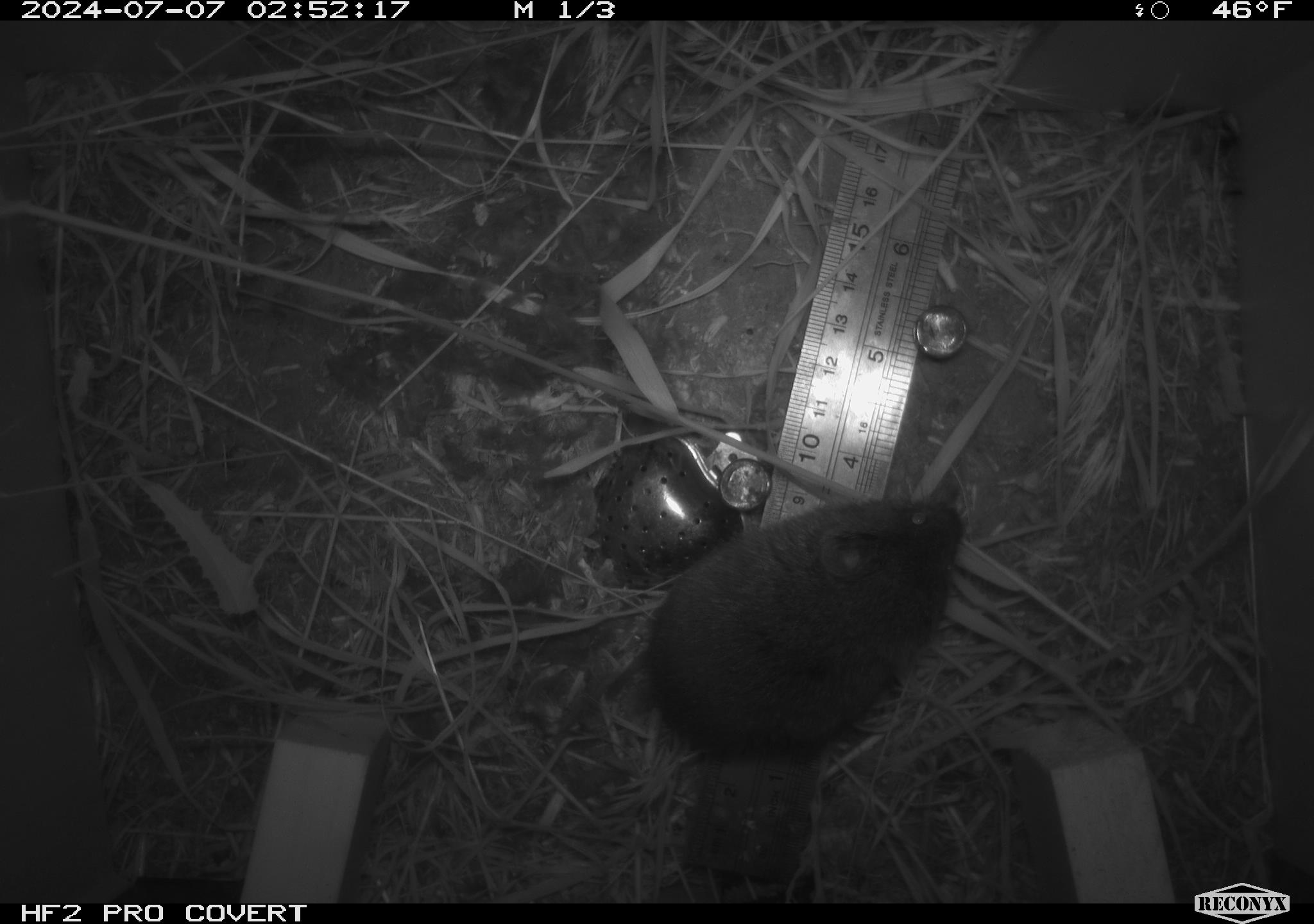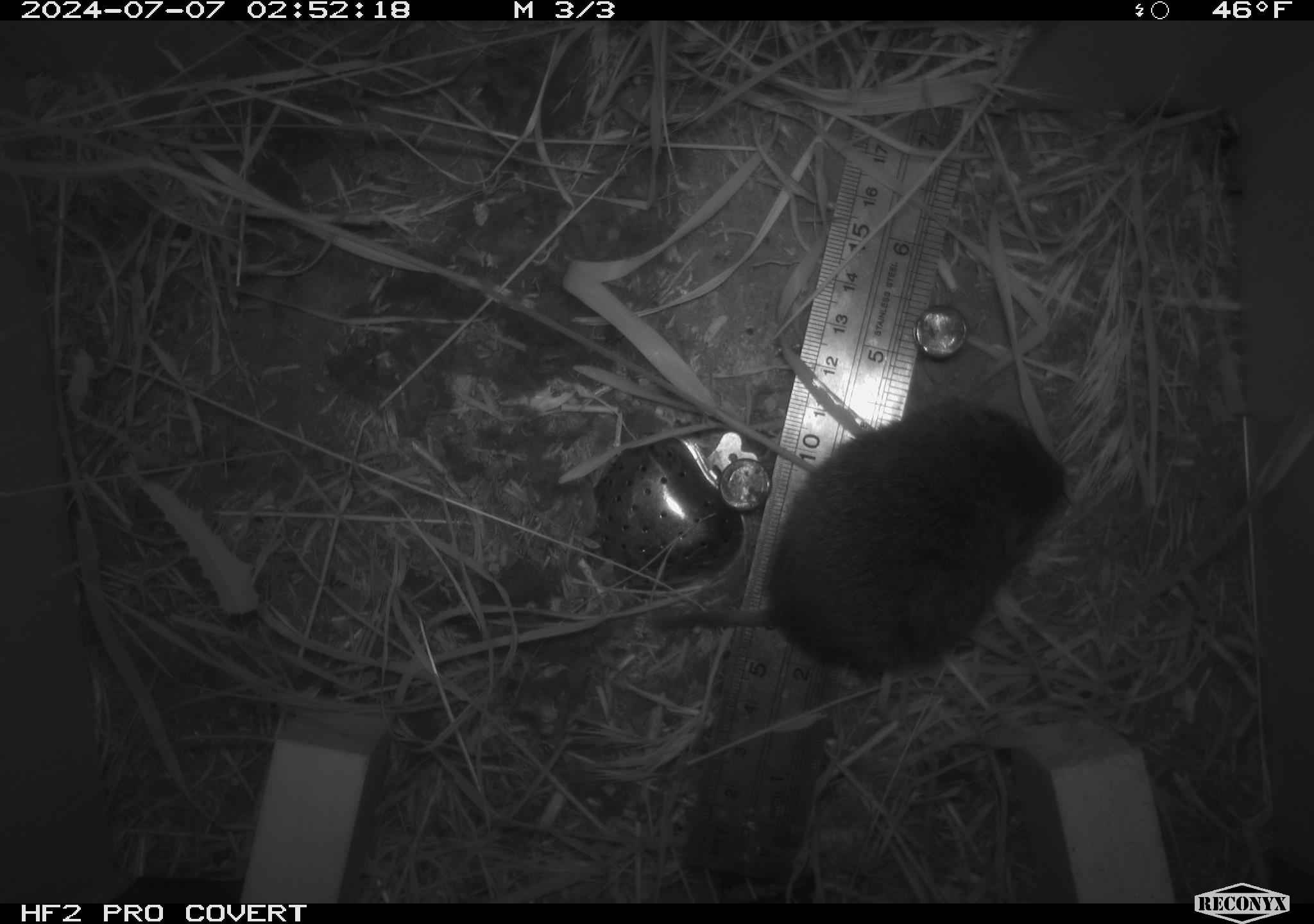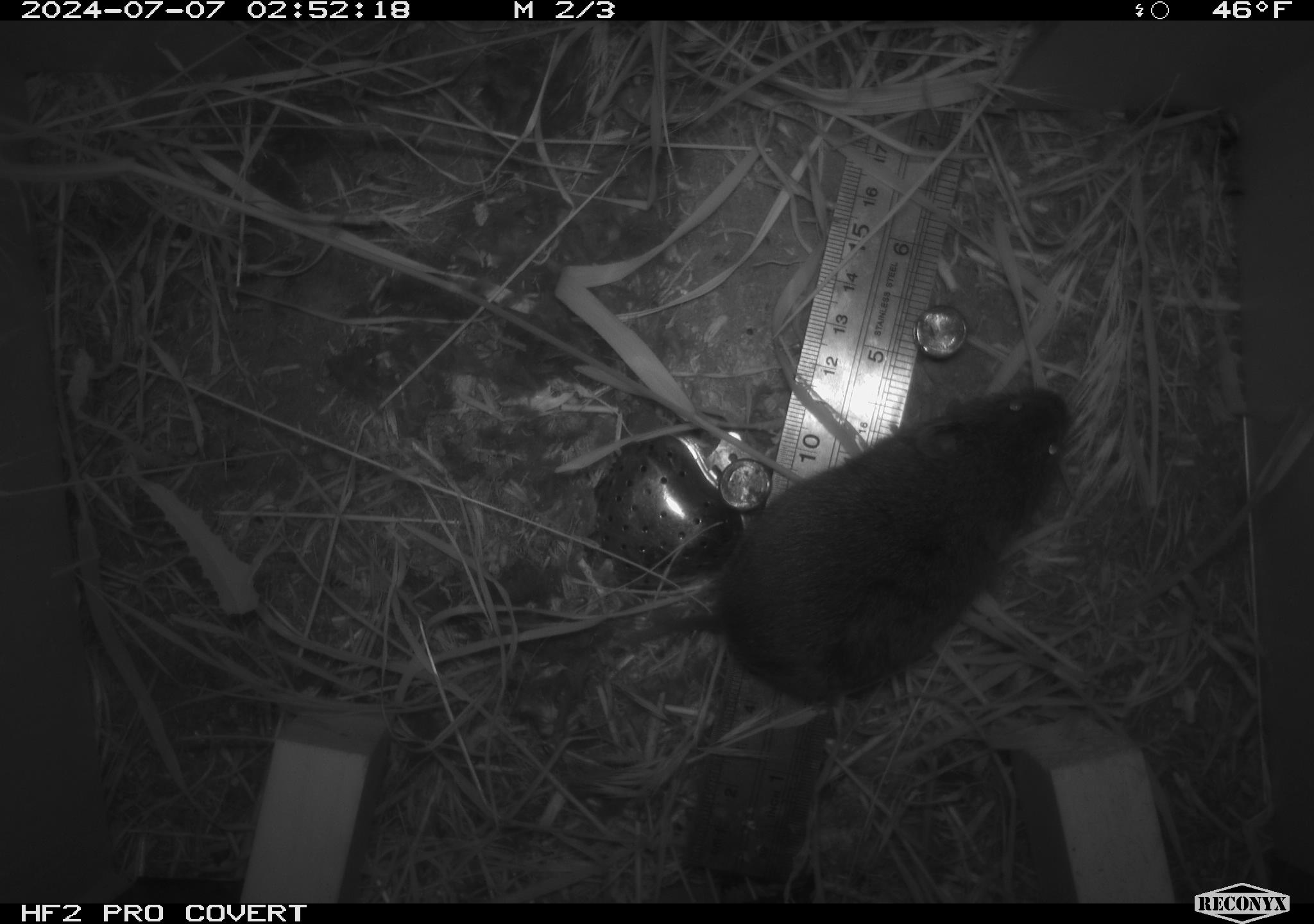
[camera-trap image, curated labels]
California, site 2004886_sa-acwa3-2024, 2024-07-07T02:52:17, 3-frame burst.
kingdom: Animalia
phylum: Chordata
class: Mammalia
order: Rodentia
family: Cricetidae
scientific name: Arvicolinae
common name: voles, lemmings, and muskrats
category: arvicolinae subfamily